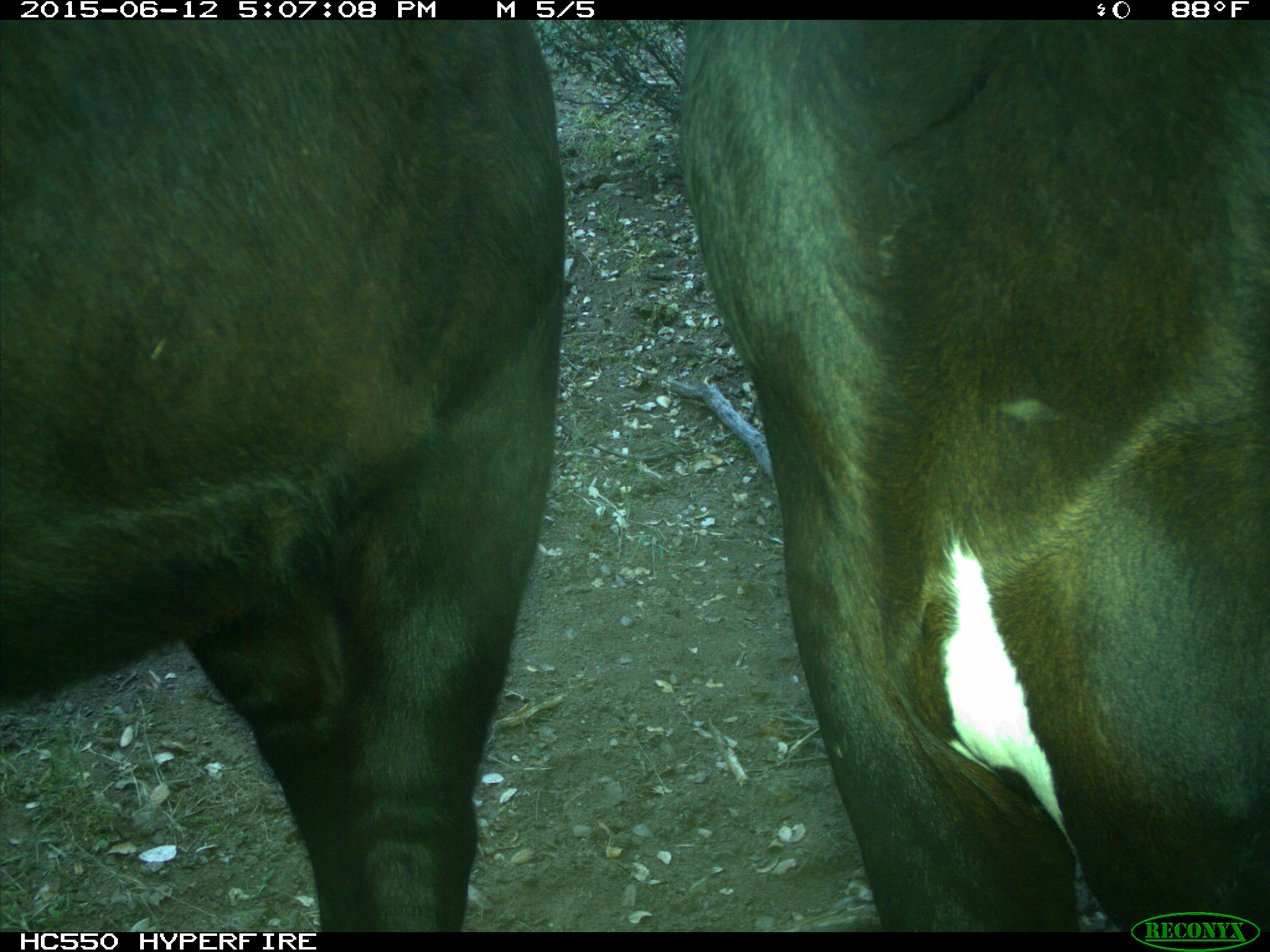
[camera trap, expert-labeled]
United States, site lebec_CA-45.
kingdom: Animalia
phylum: Chordata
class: Mammalia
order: Artiodactyla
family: Bovidae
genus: Bos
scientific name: Bos taurus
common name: domestic cow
Bos taurus (domestic cow).